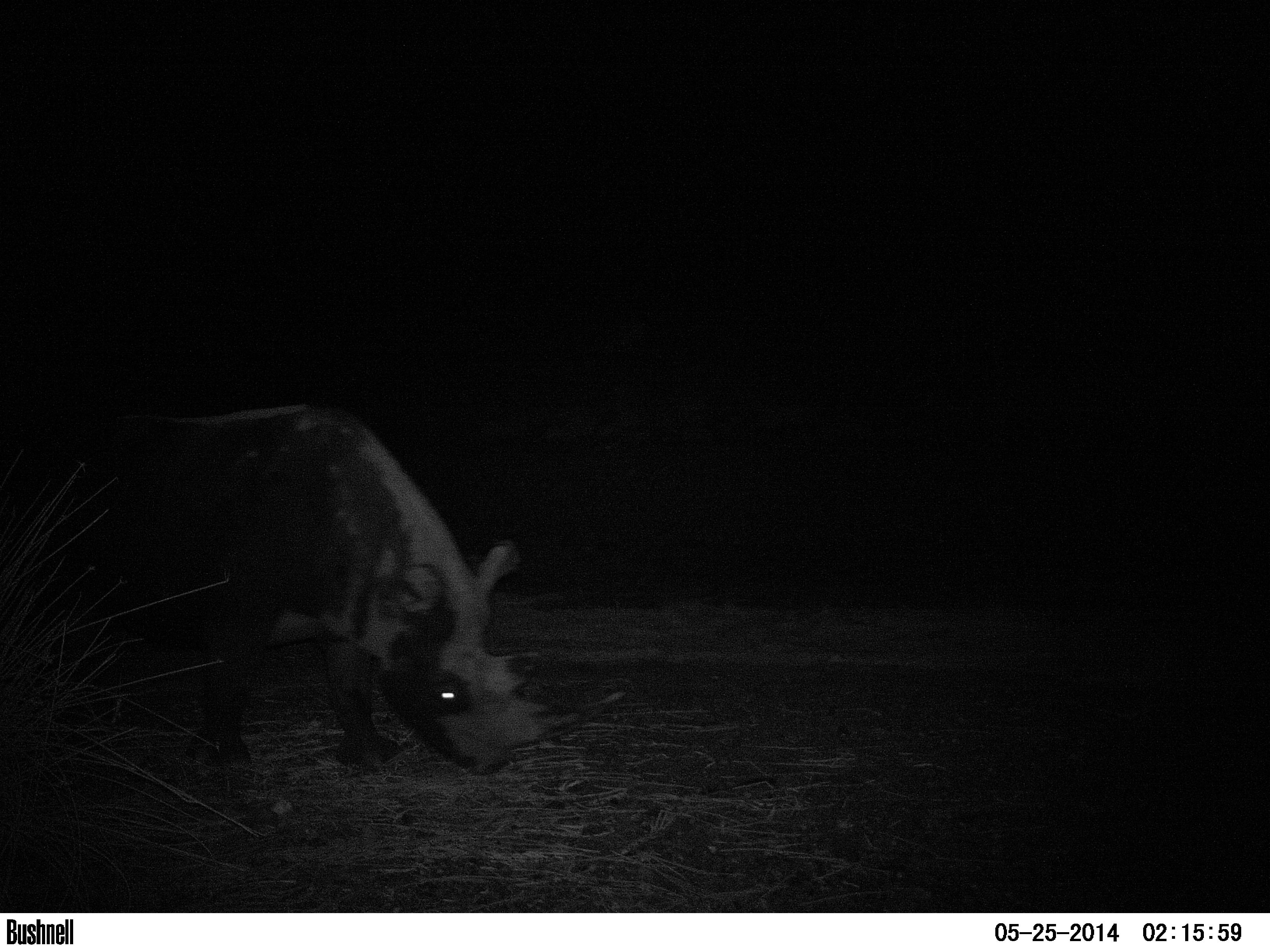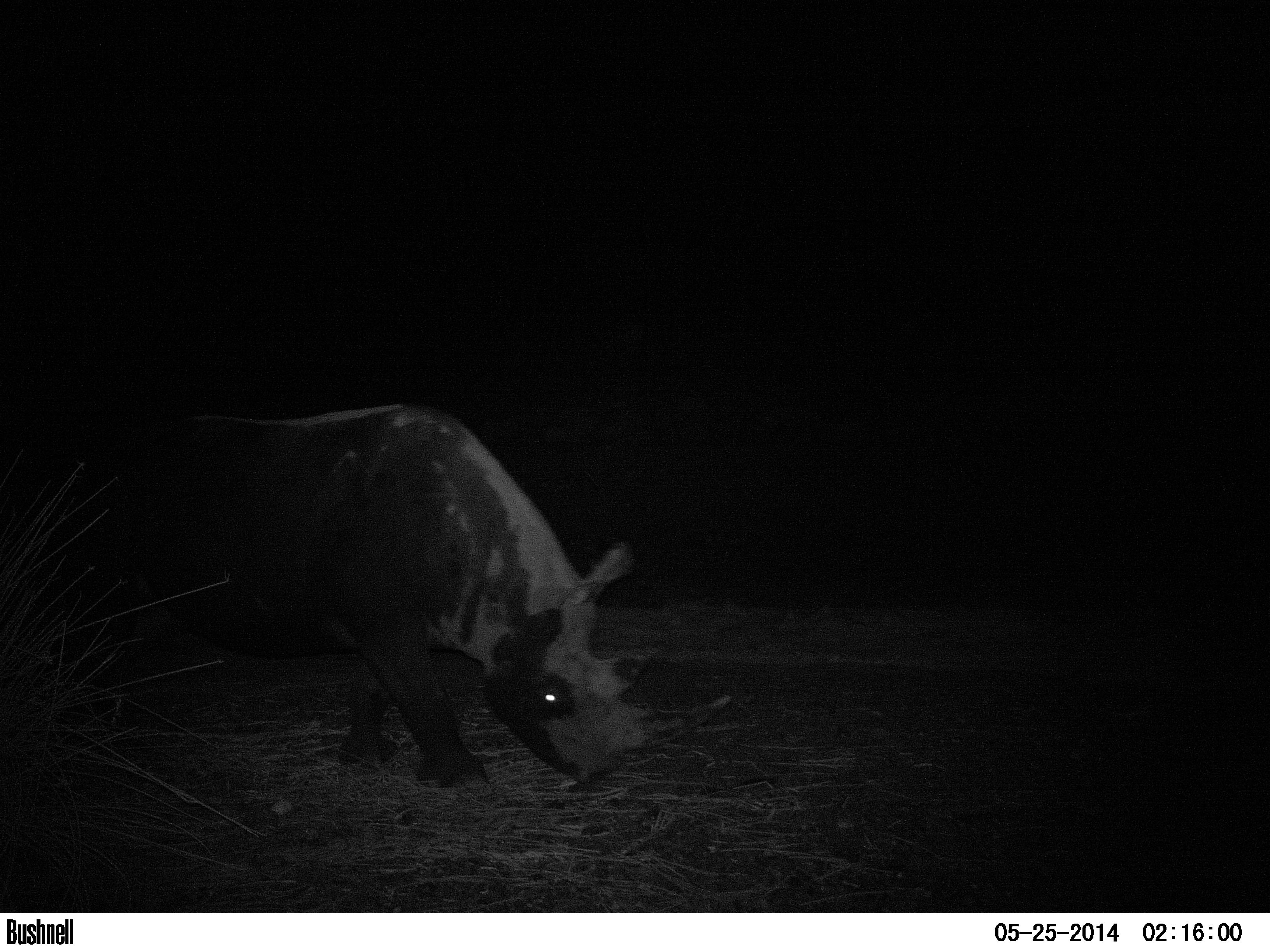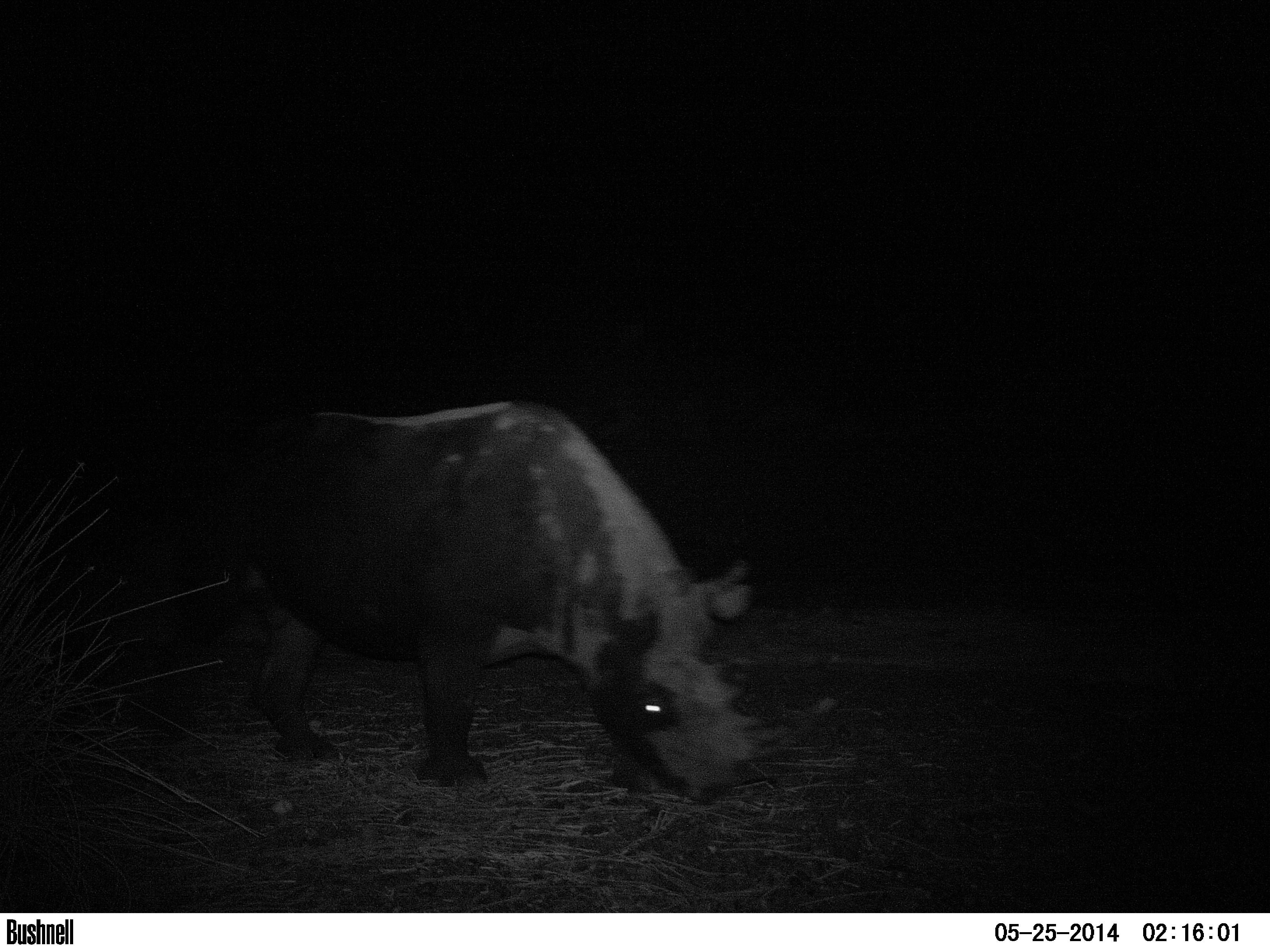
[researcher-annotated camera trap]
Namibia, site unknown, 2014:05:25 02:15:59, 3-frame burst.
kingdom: Animalia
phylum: Chordata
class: Mammalia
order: Perissodactyla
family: Rhinocerotidae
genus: Diceros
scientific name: Diceros bicornis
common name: black rhinoceros